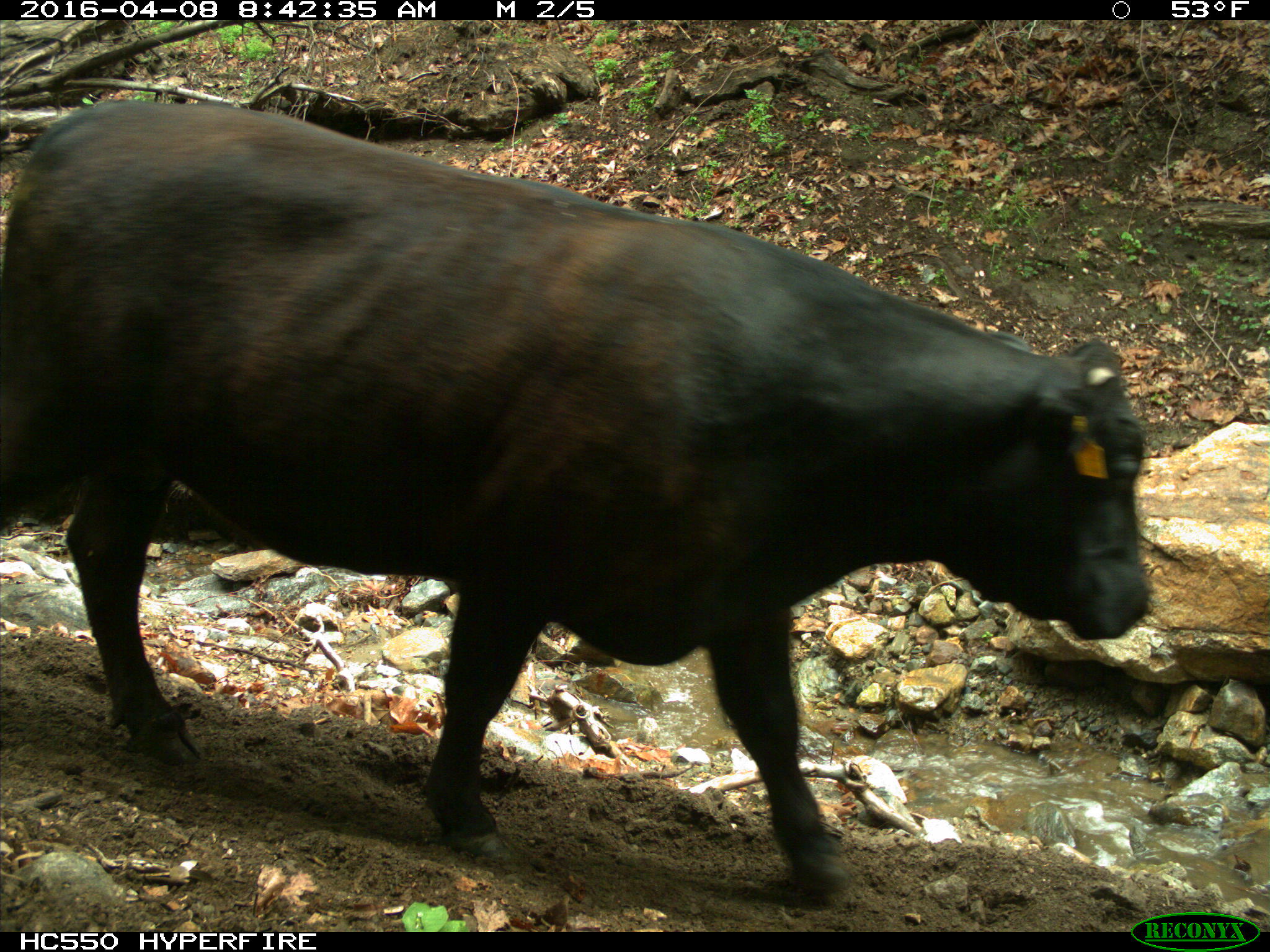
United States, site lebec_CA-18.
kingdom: Animalia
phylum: Chordata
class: Mammalia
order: Artiodactyla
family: Bovidae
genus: Bos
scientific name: Bos taurus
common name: domestic cow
Bos taurus (domestic cow).